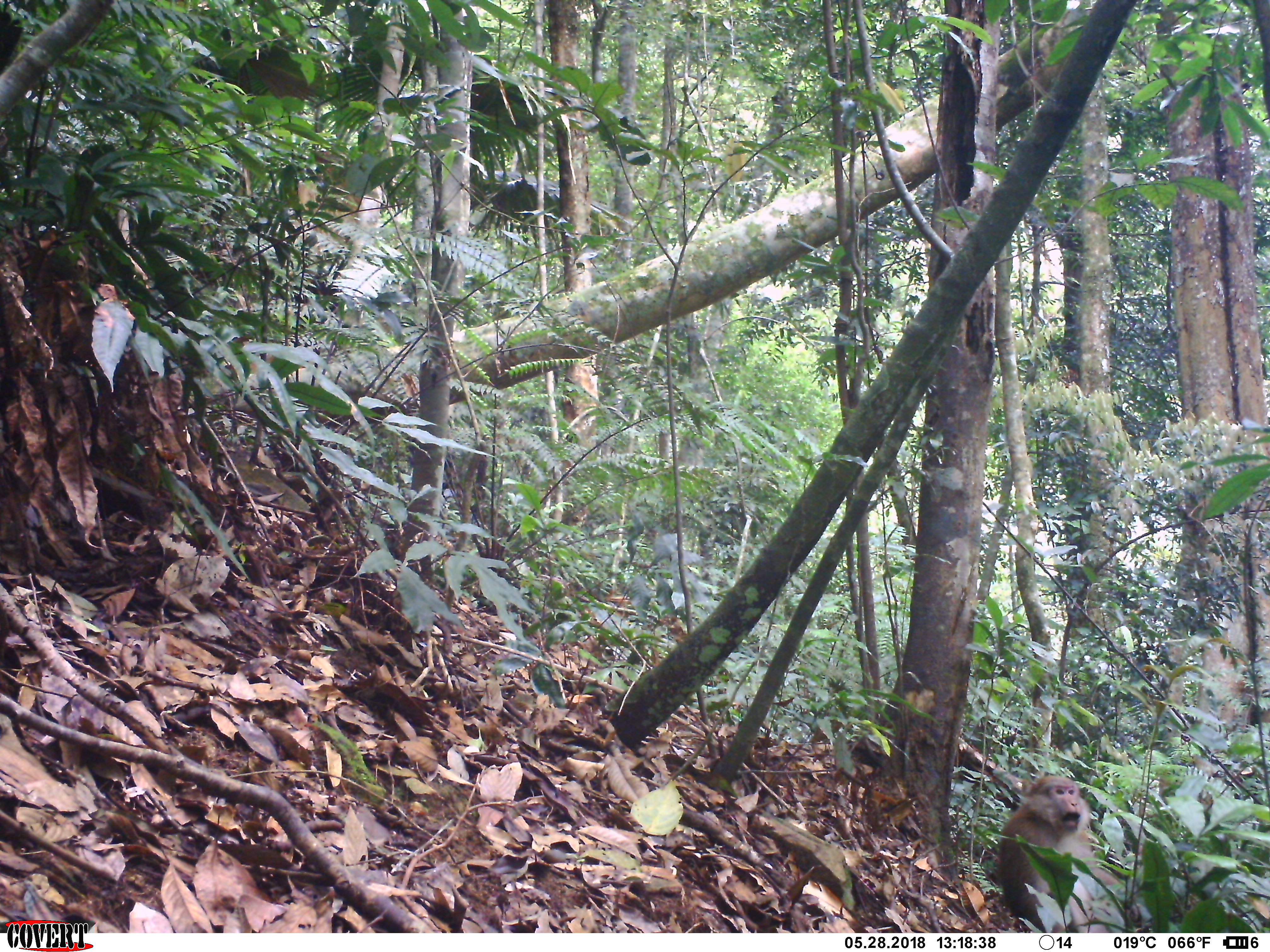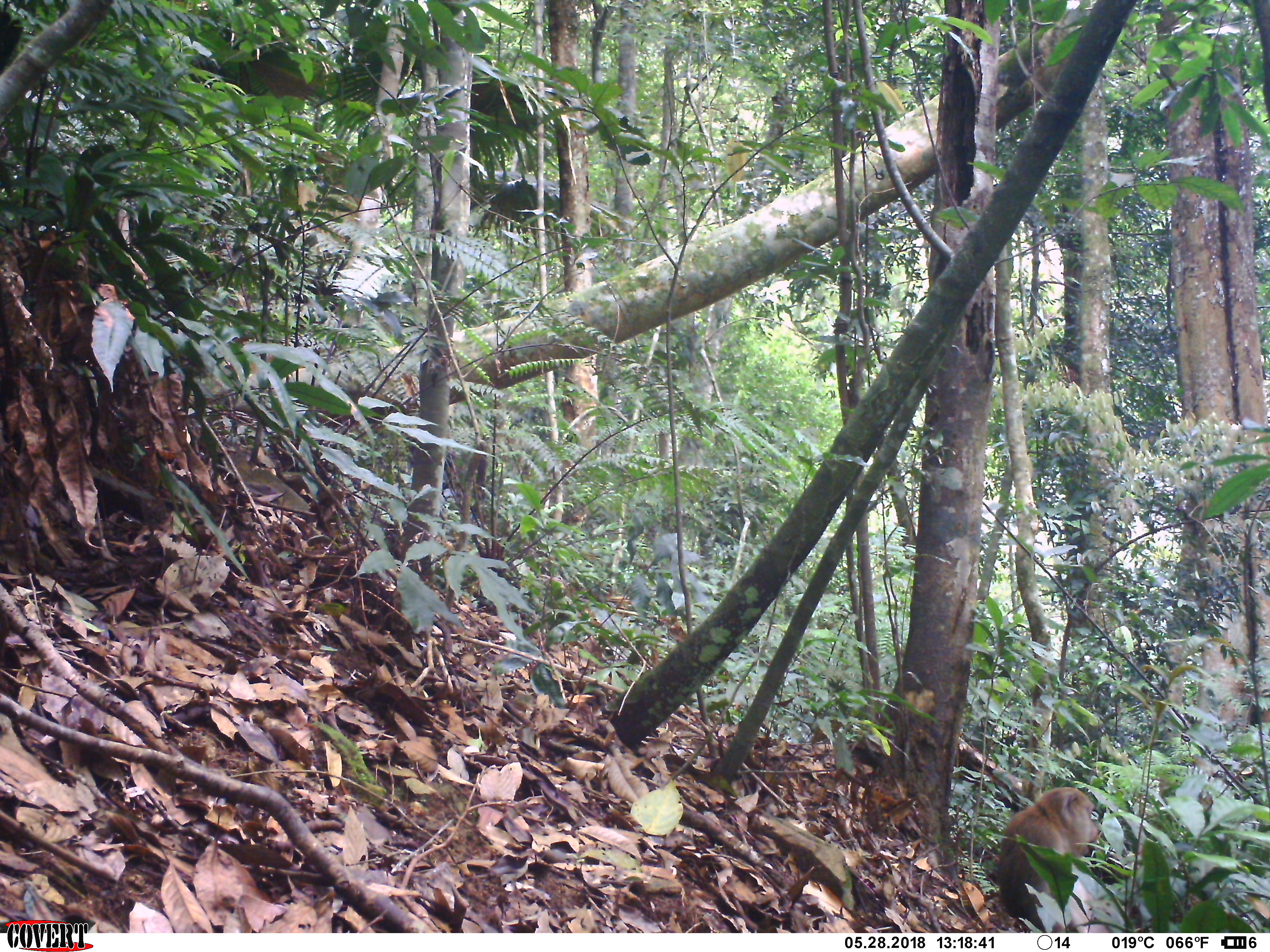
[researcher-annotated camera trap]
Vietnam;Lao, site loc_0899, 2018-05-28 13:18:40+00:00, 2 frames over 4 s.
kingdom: Animalia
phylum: Chordata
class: Mammalia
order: Primates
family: Cercopithecidae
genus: Macaca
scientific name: Macaca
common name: macaque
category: macaque not stump tailed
Macaque not stump tailed (macaque) (Macaca). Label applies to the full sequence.